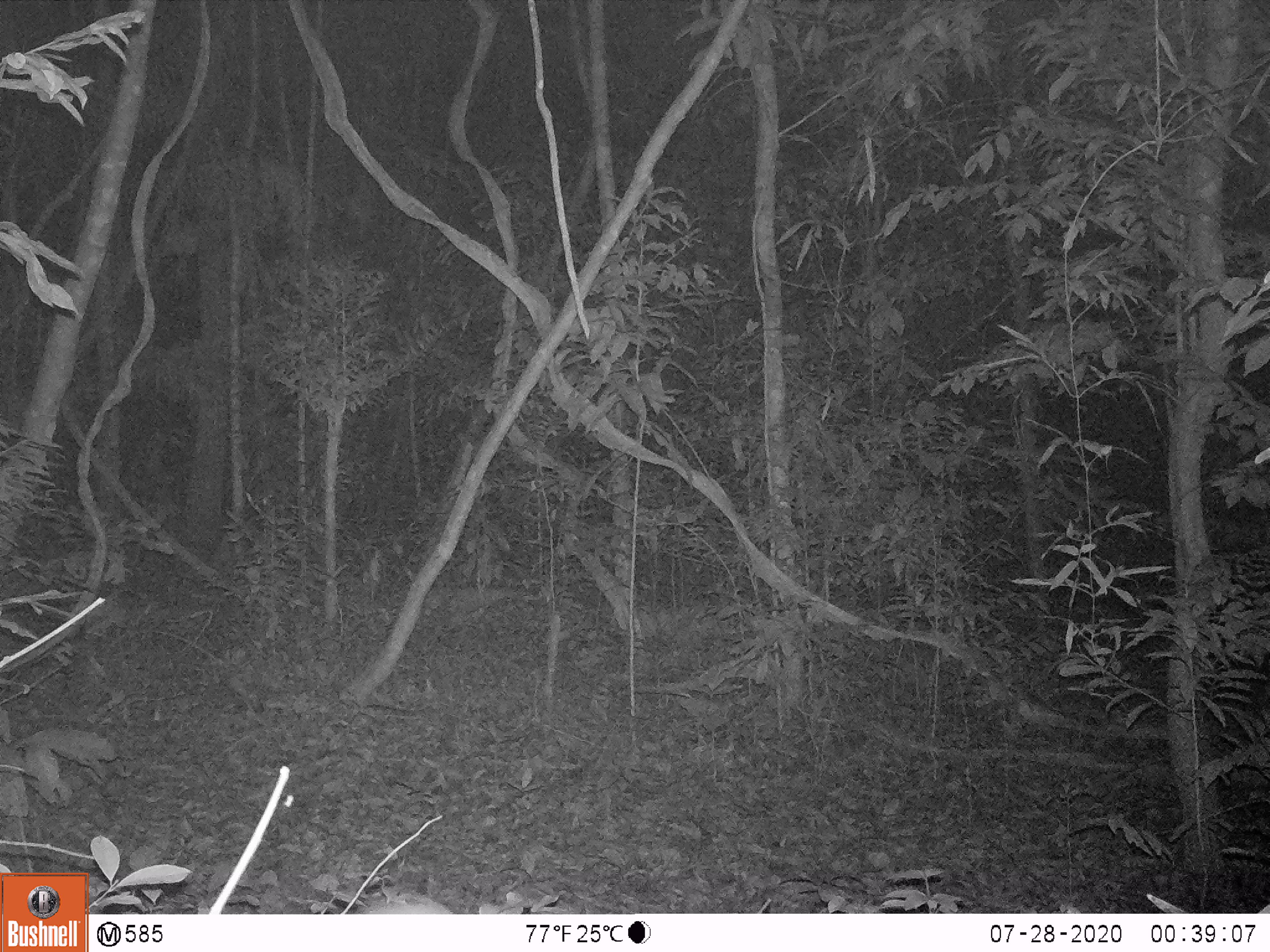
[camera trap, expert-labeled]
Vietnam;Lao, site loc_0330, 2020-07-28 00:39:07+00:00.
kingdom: Animalia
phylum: Chordata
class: Mammalia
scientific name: Mammalia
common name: mammal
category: unidentified small mammal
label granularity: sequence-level